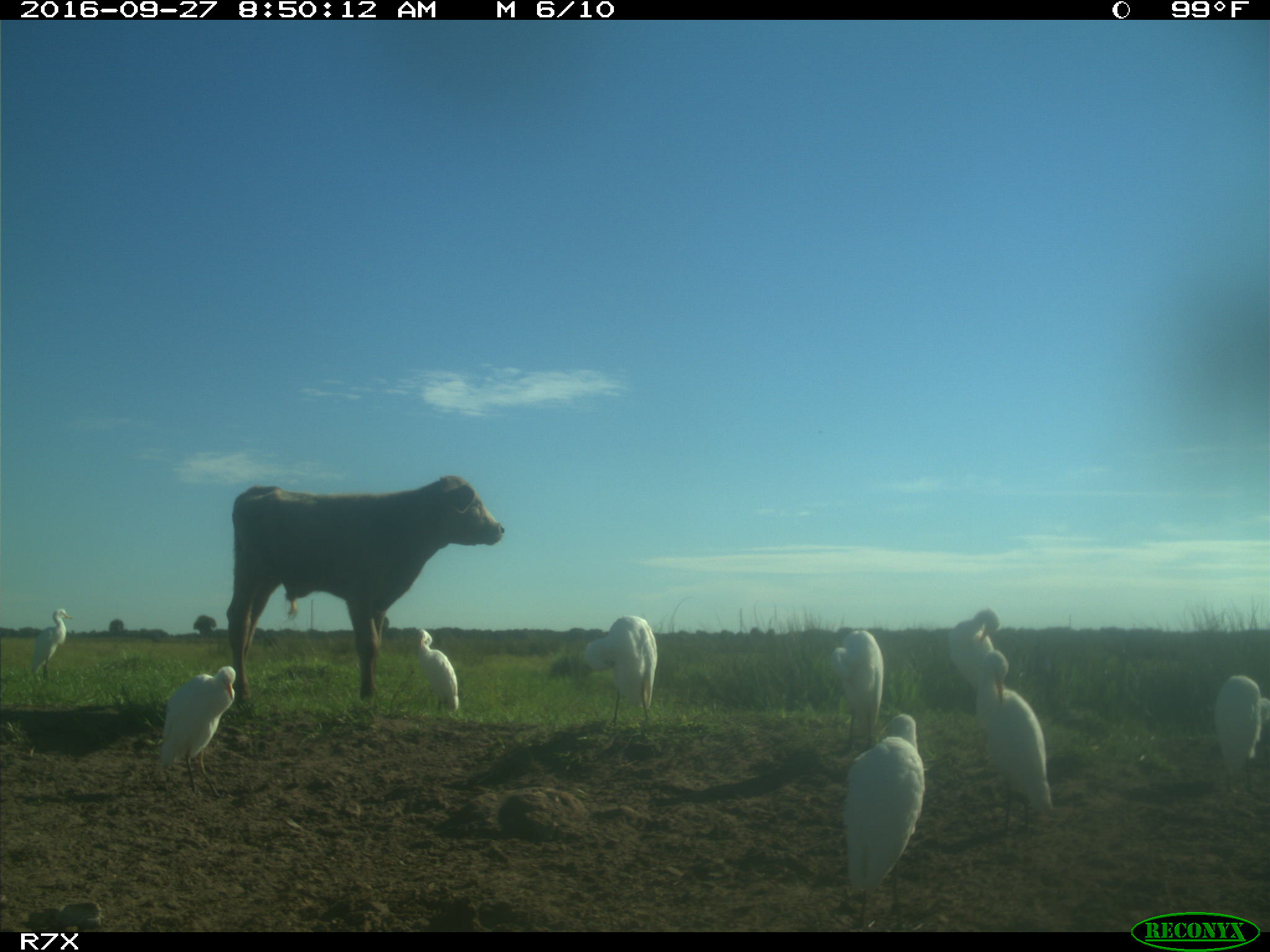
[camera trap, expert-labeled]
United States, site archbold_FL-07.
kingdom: Animalia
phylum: Chordata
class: Mammalia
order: Artiodactyla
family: Bovidae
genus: Bos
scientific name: Bos taurus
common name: domestic cow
Bos taurus (domestic cow).